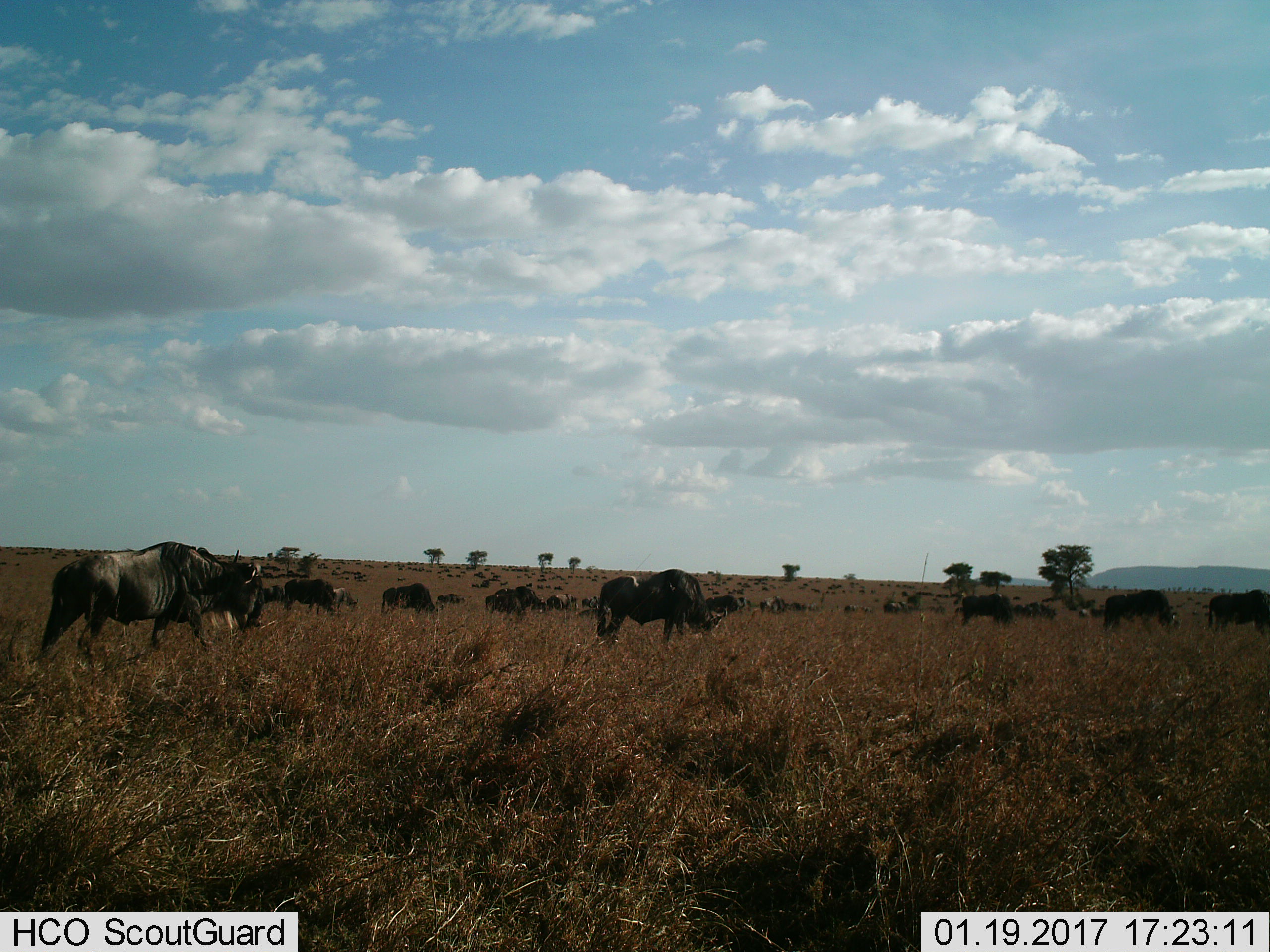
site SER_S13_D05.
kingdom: Animalia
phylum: Chordata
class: Mammalia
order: Artiodactyla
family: Bovidae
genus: Connochaetes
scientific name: Connochaetes taurinus taurinus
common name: blue wildebeest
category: wildebeestblue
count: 51+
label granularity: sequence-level